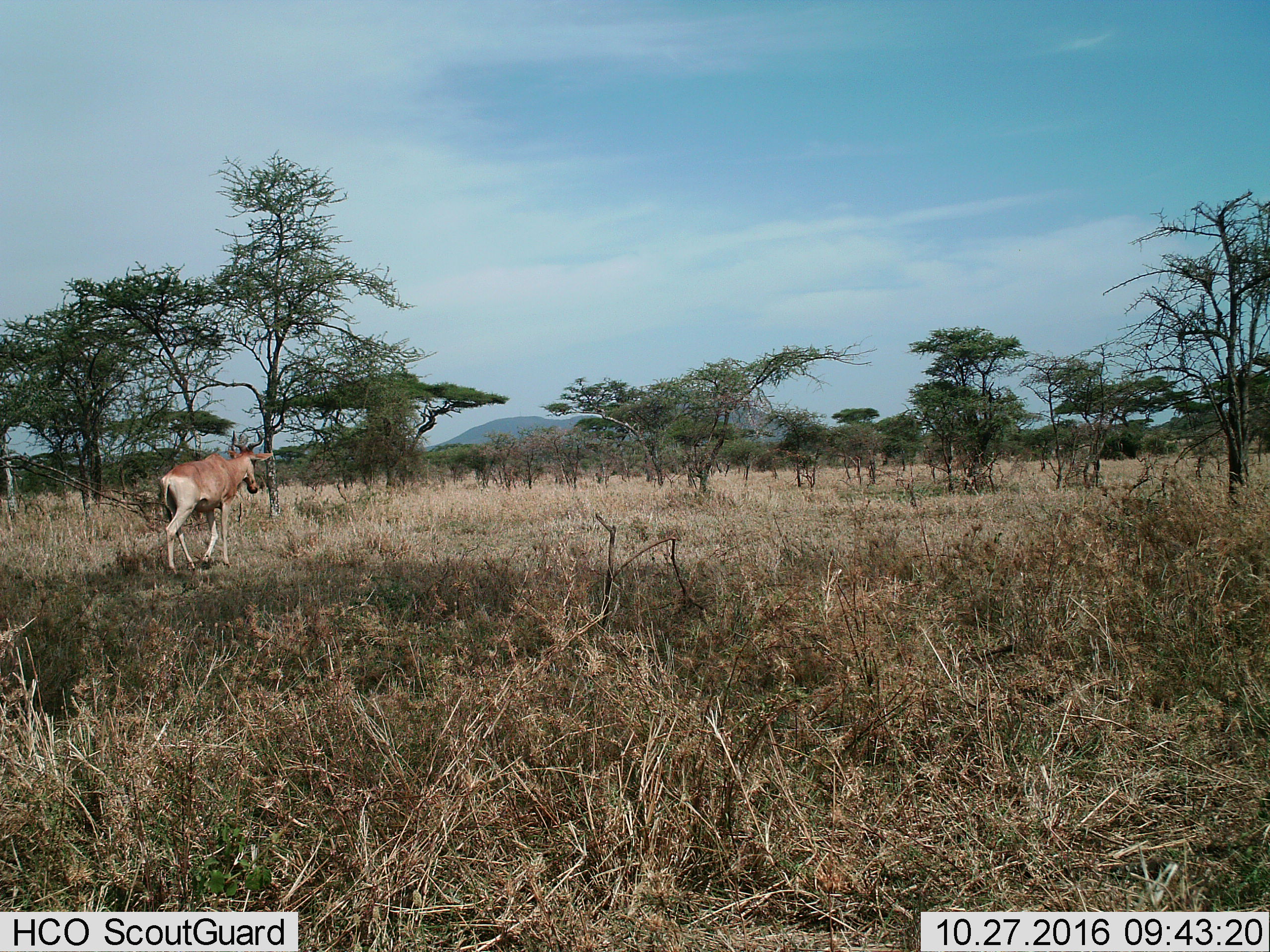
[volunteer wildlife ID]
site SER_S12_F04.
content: unidentified animal